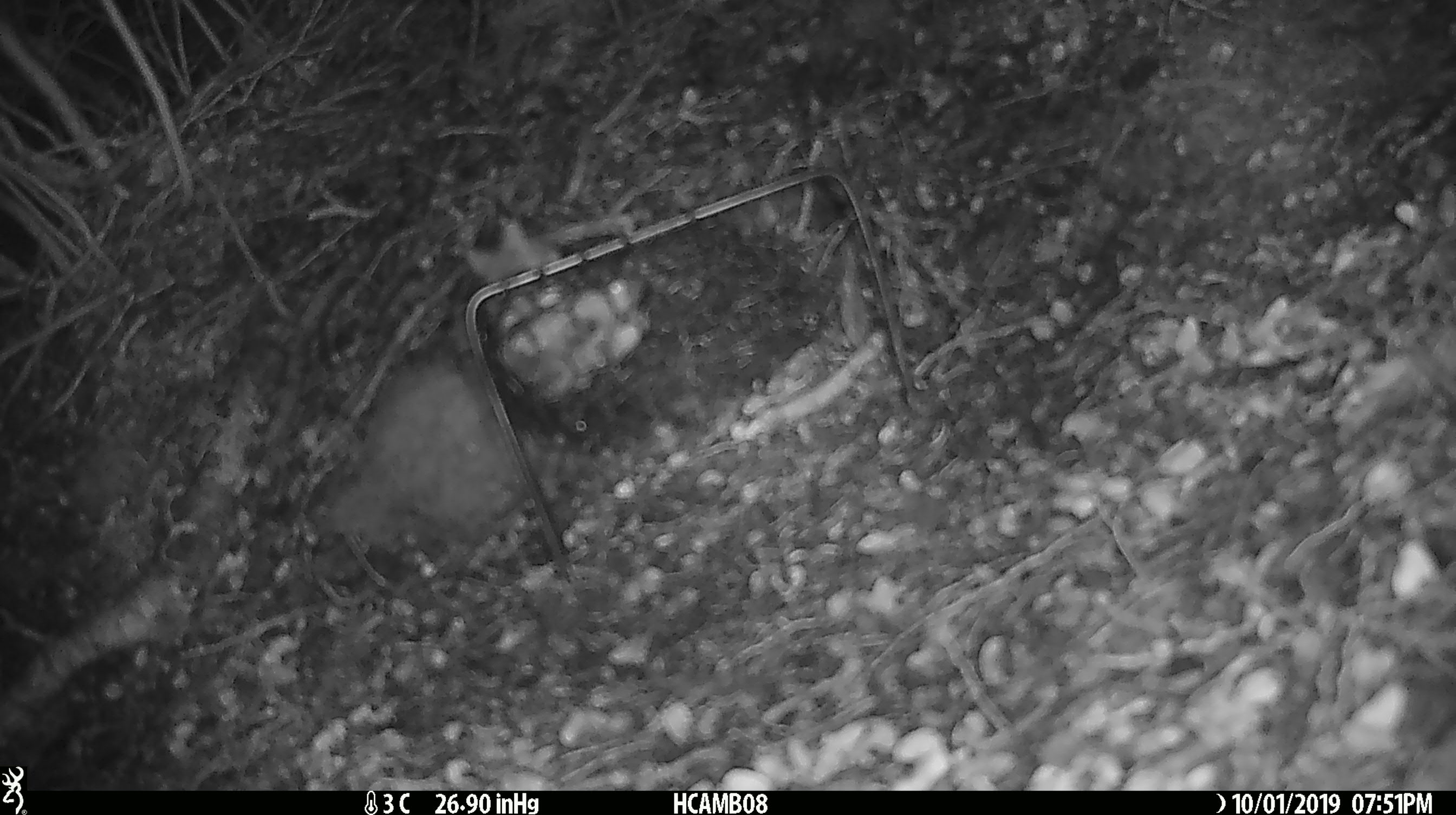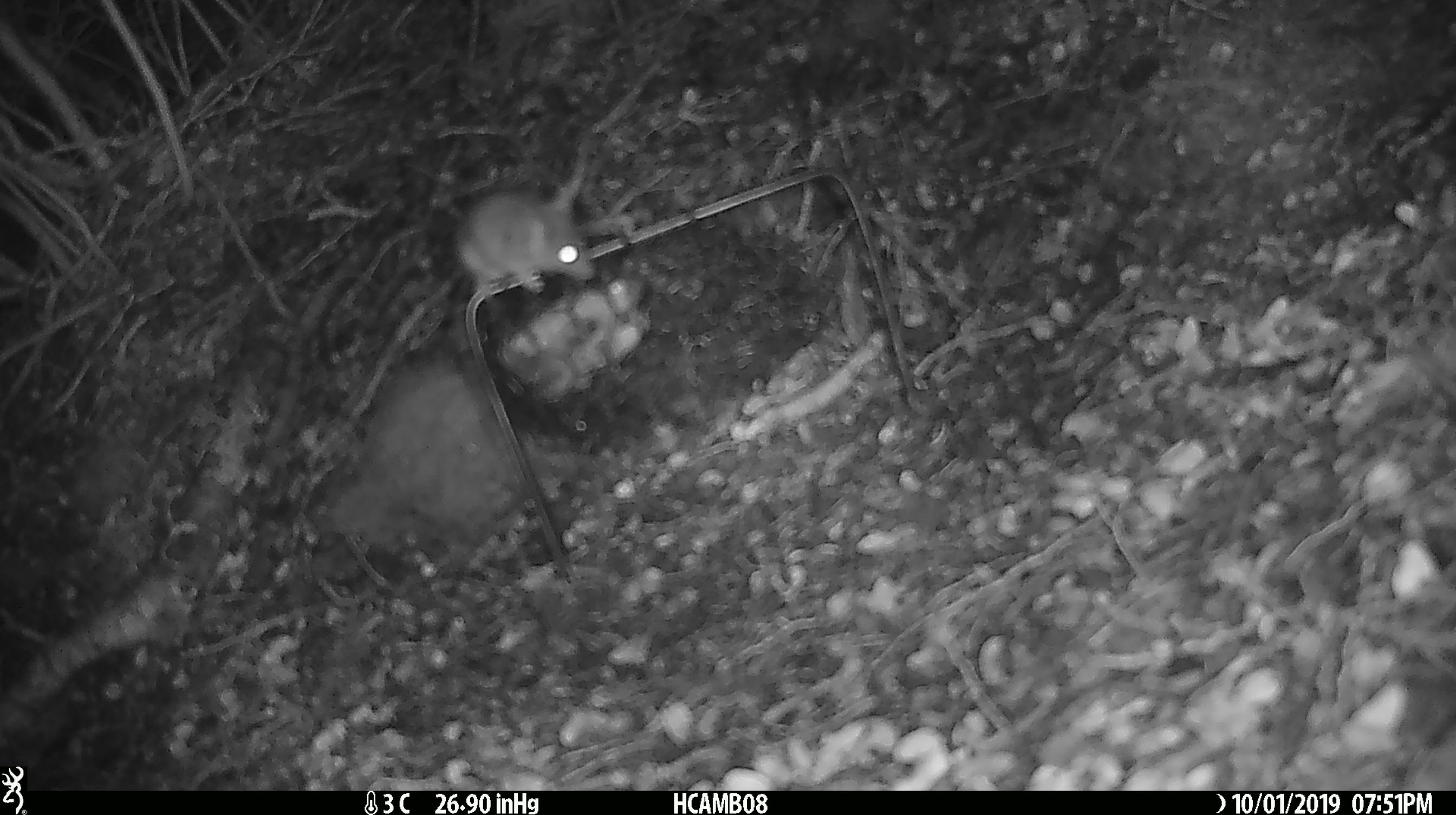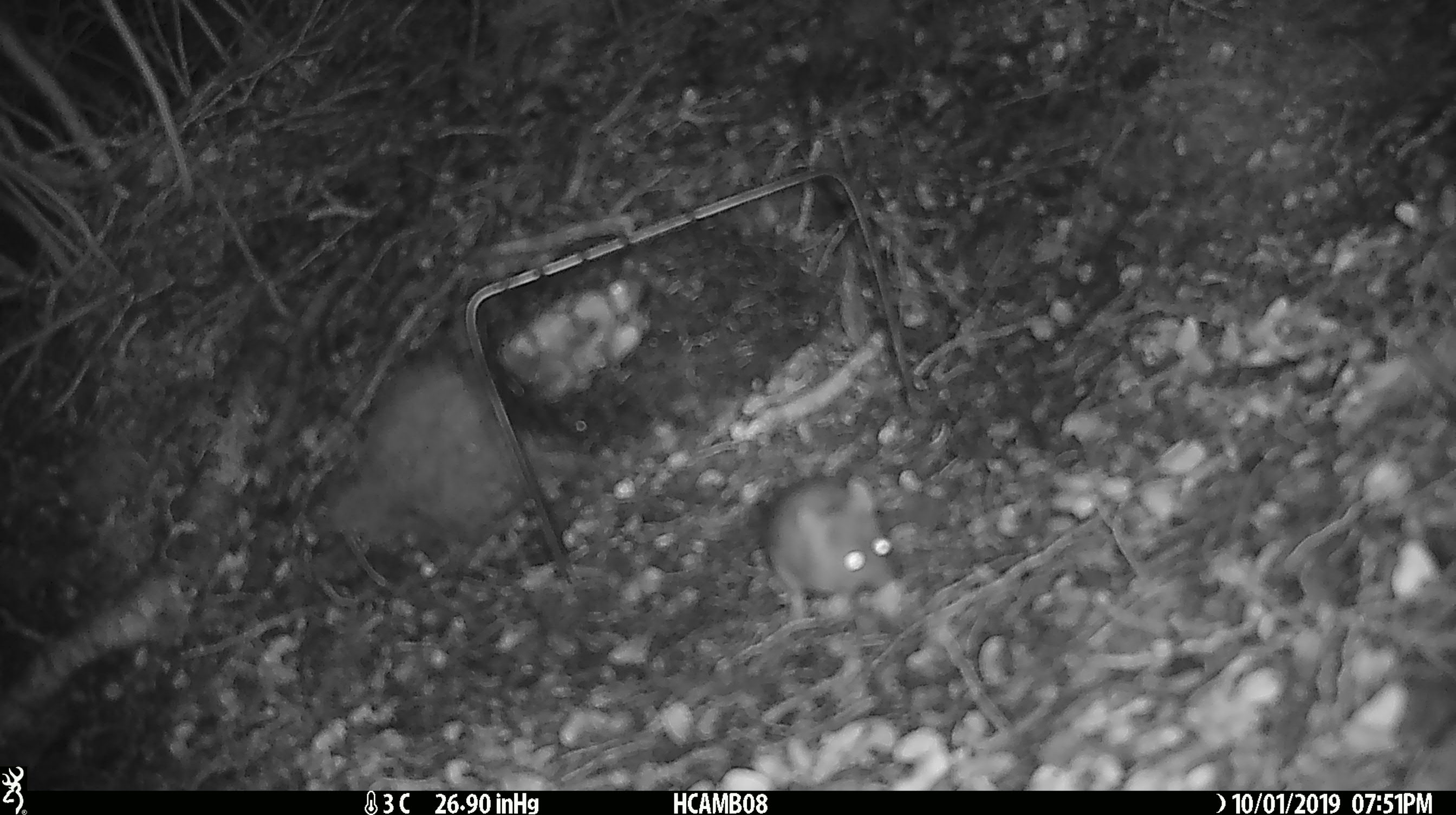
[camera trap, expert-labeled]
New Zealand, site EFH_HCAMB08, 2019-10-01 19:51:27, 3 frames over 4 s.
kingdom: Animalia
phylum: Chordata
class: Mammalia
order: Rodentia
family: Muridae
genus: Mus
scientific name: Mus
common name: mouse